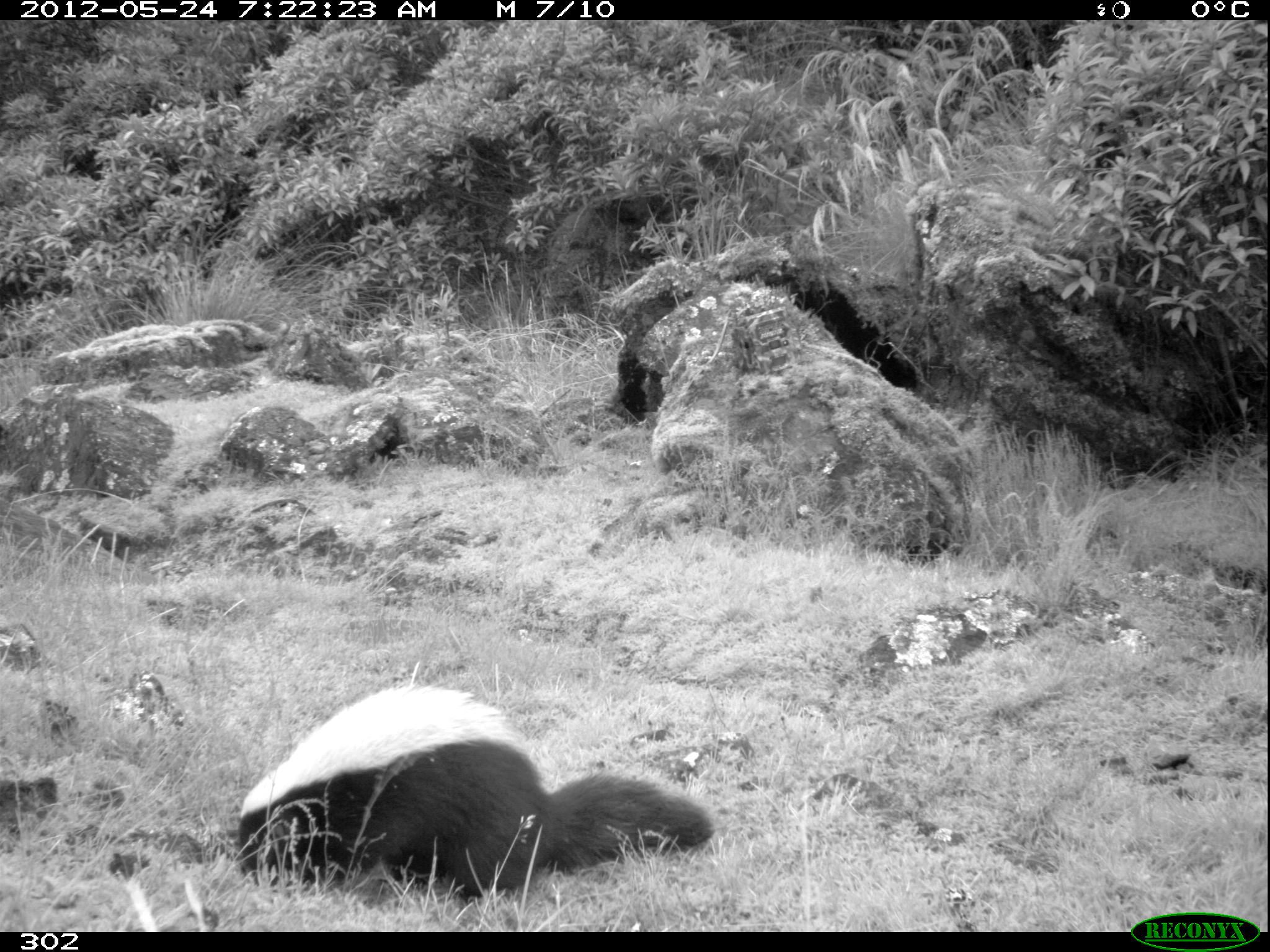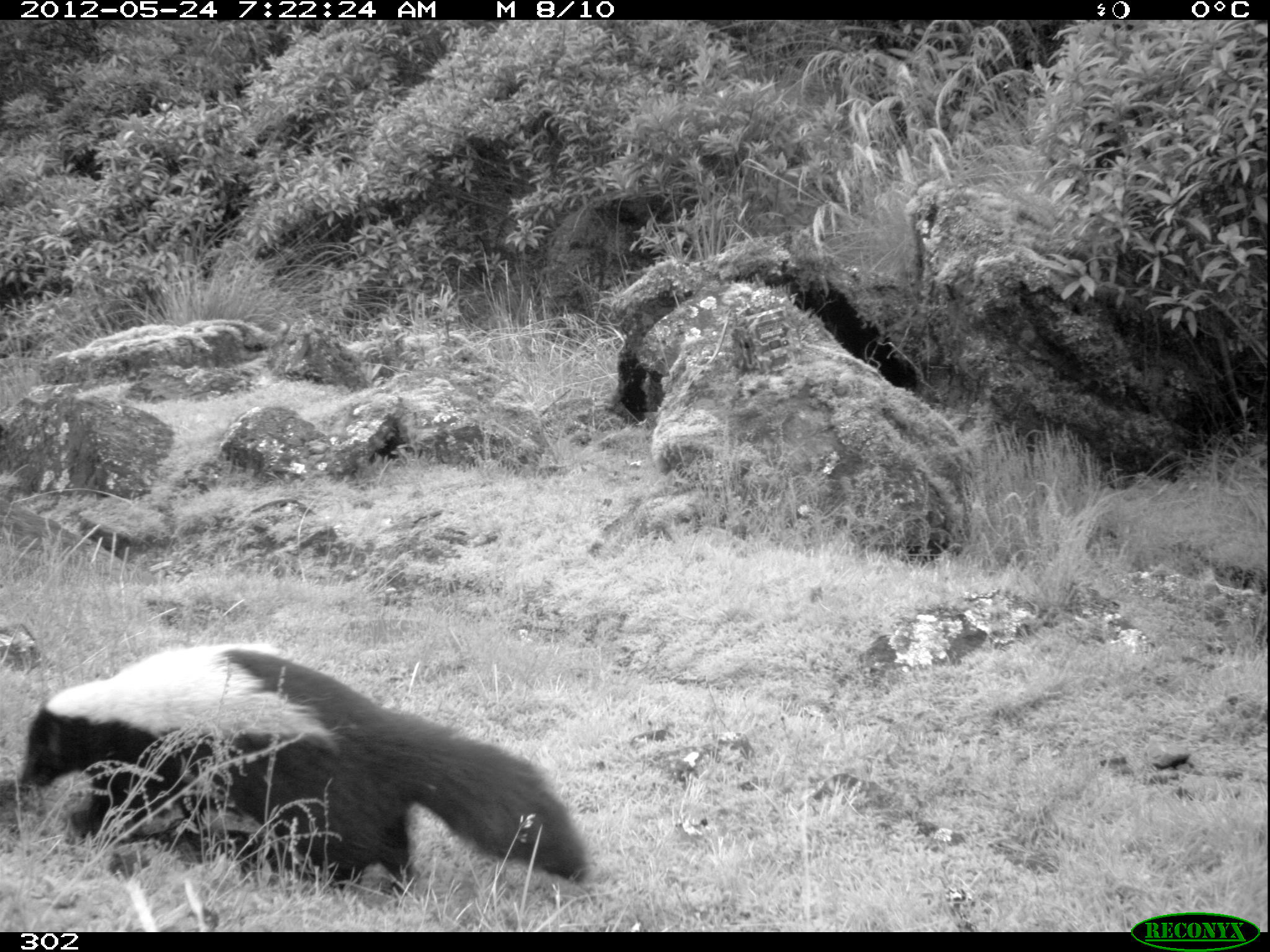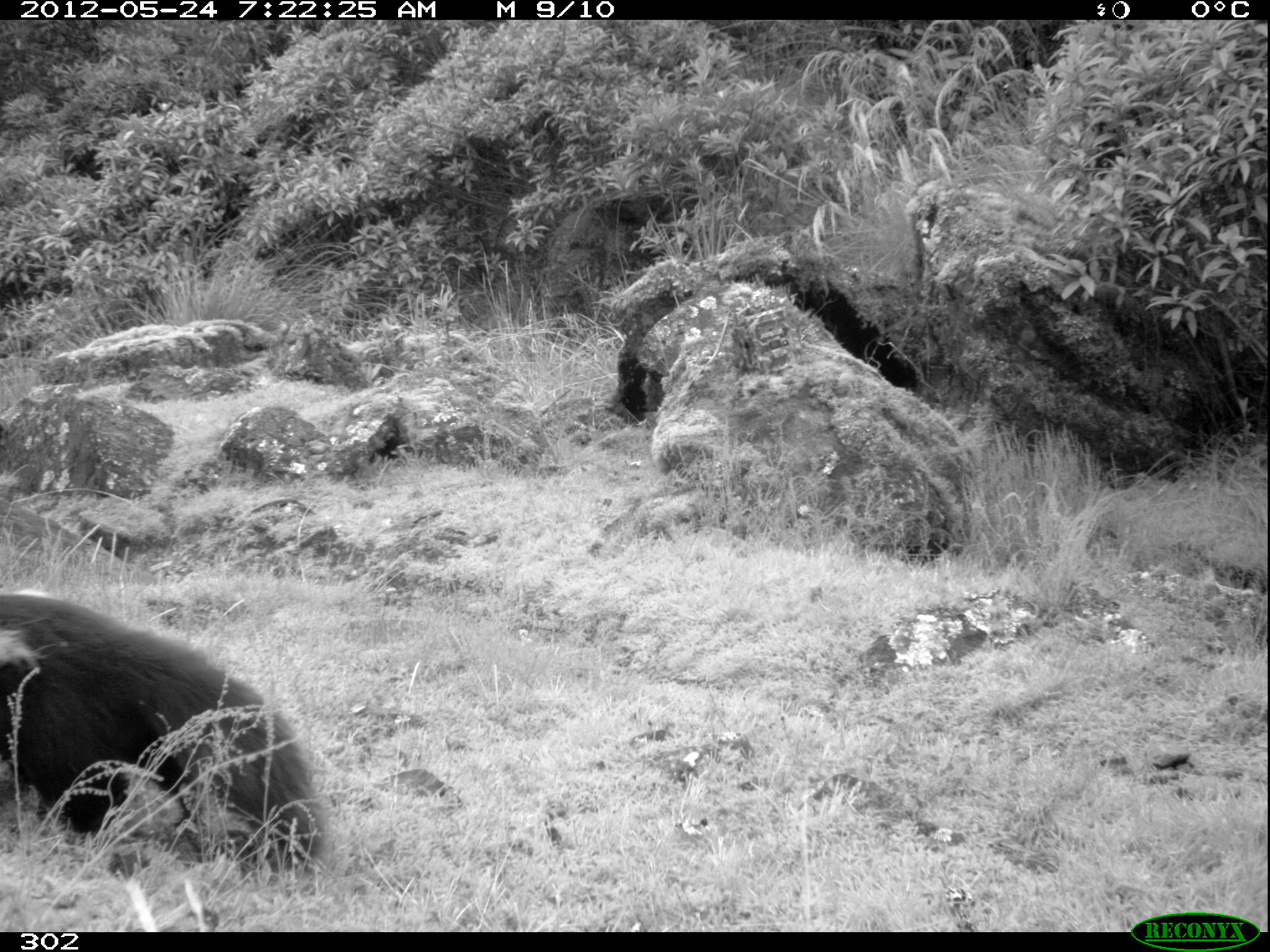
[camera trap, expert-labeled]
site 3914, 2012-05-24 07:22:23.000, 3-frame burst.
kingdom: Animalia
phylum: Chordata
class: Mammalia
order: Carnivora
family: Mephitidae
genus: Conepatus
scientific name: Conepatus chinga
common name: molina's hog-nosed skunk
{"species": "Conepatus chinga (molina's hog-nosed skunk)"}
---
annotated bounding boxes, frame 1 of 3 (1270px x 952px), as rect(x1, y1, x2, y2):
conepatus chinga: rect(237, 684, 713, 898)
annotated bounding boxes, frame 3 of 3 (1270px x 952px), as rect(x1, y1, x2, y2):
conepatus chinga: rect(0, 590, 322, 877)